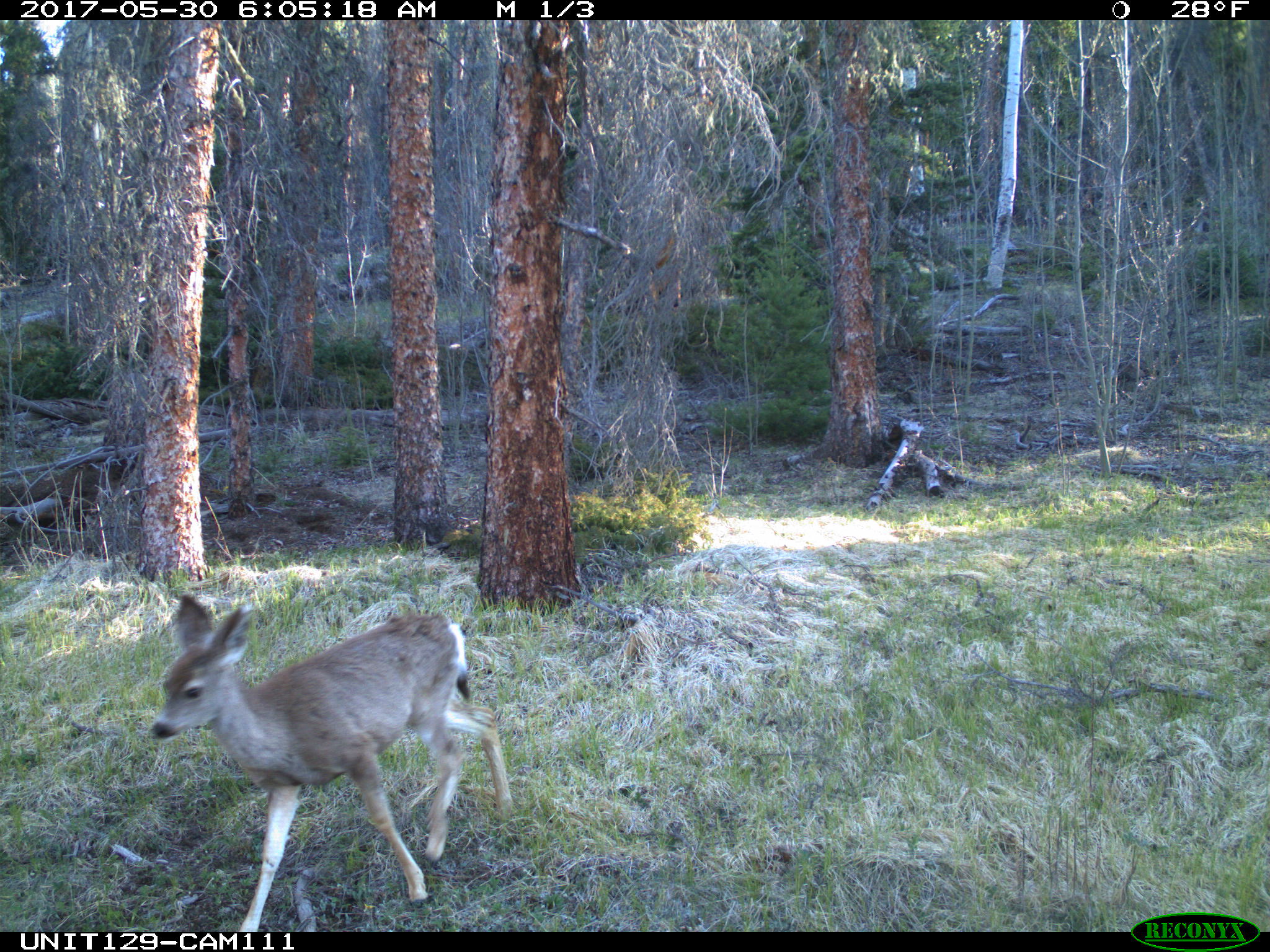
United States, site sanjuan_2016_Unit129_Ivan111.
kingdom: Animalia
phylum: Chordata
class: Mammalia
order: Artiodactyla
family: Cervidae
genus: Odocoileus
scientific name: Odocoileus hemionus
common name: mule deer